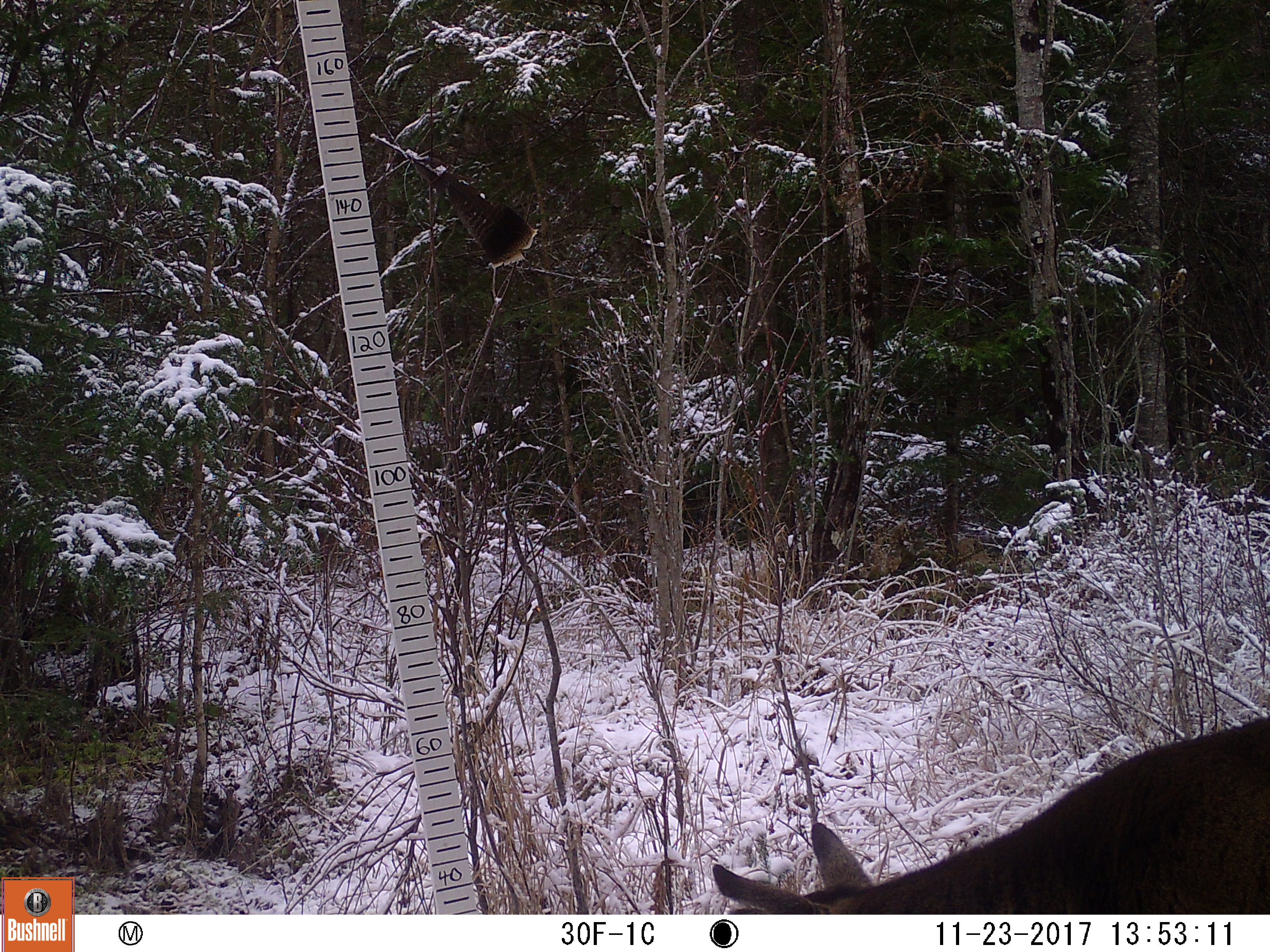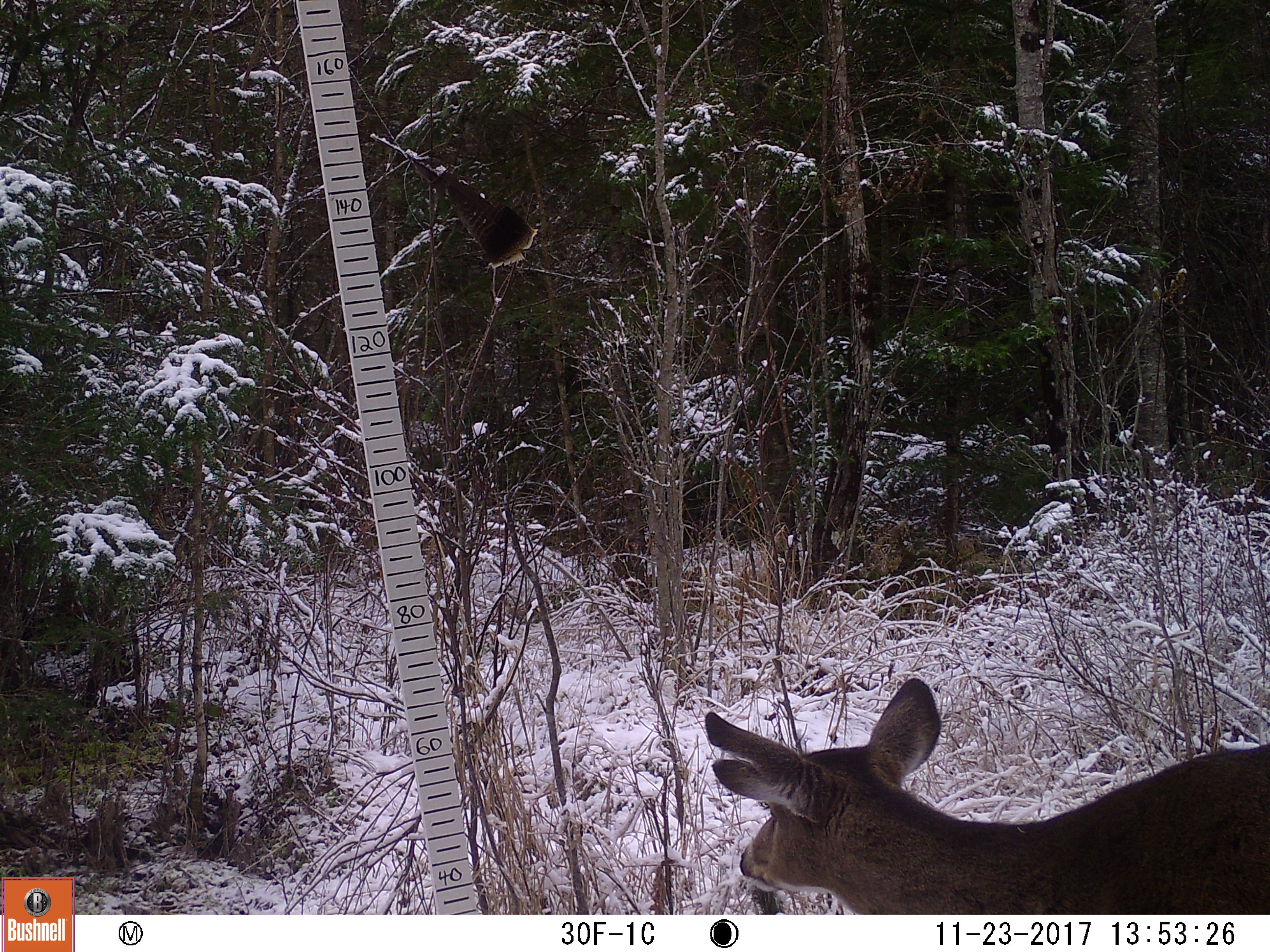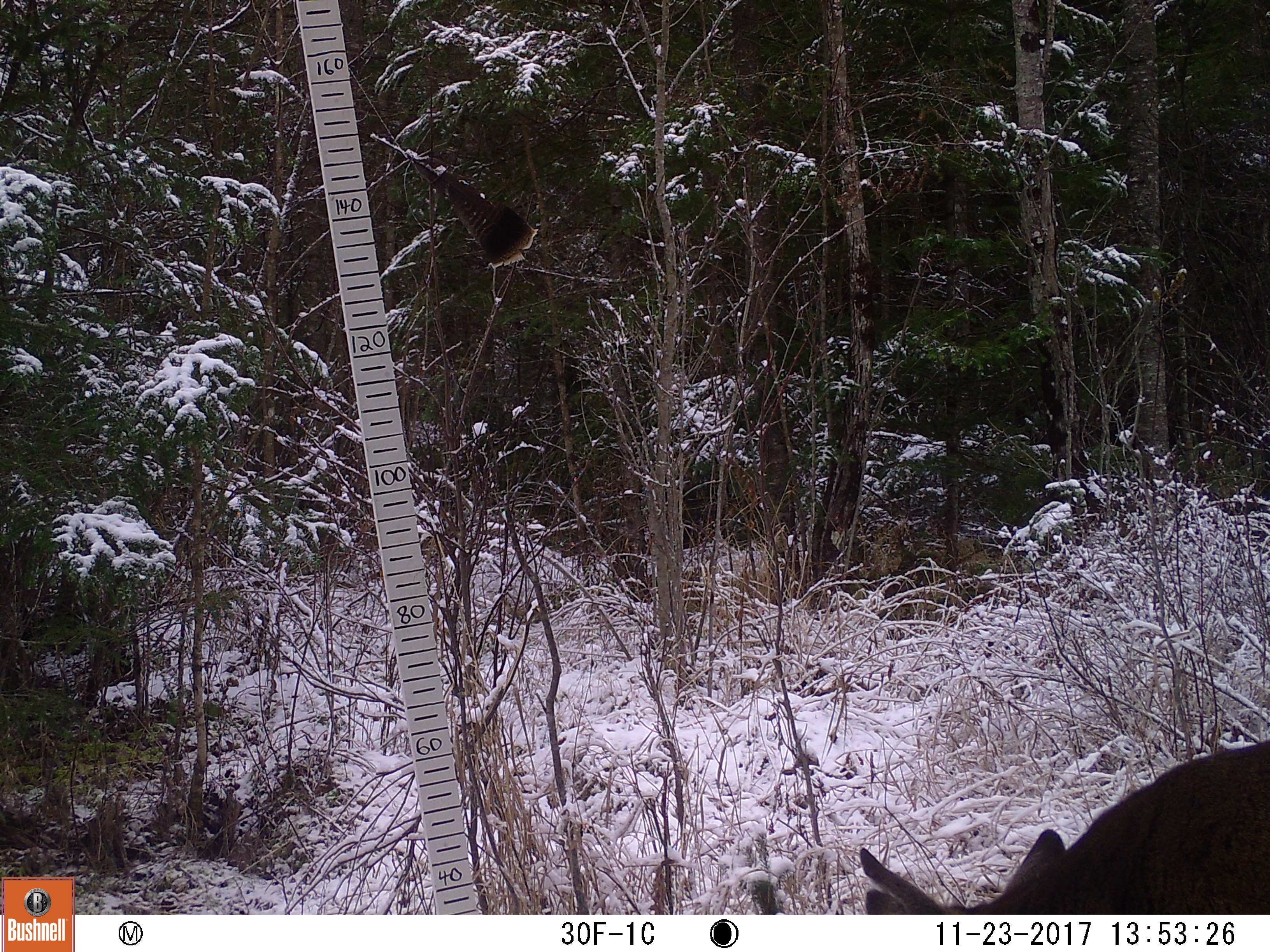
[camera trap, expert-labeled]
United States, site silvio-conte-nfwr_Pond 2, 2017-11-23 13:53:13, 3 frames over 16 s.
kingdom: Animalia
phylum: Chordata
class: Mammalia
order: Artiodactyla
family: Cervidae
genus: Odocoileus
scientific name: Odocoileus virginianus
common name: white-tailed deer